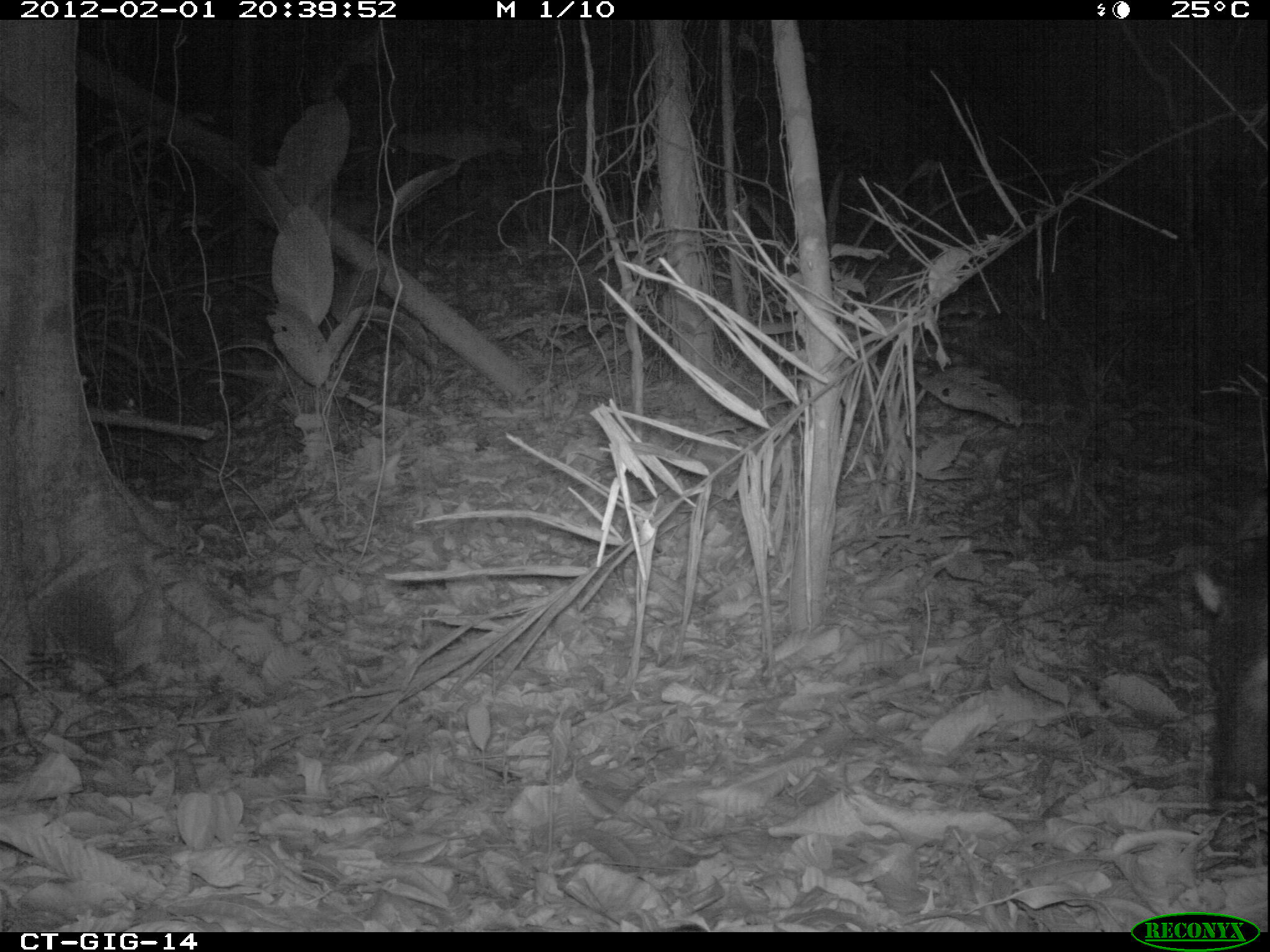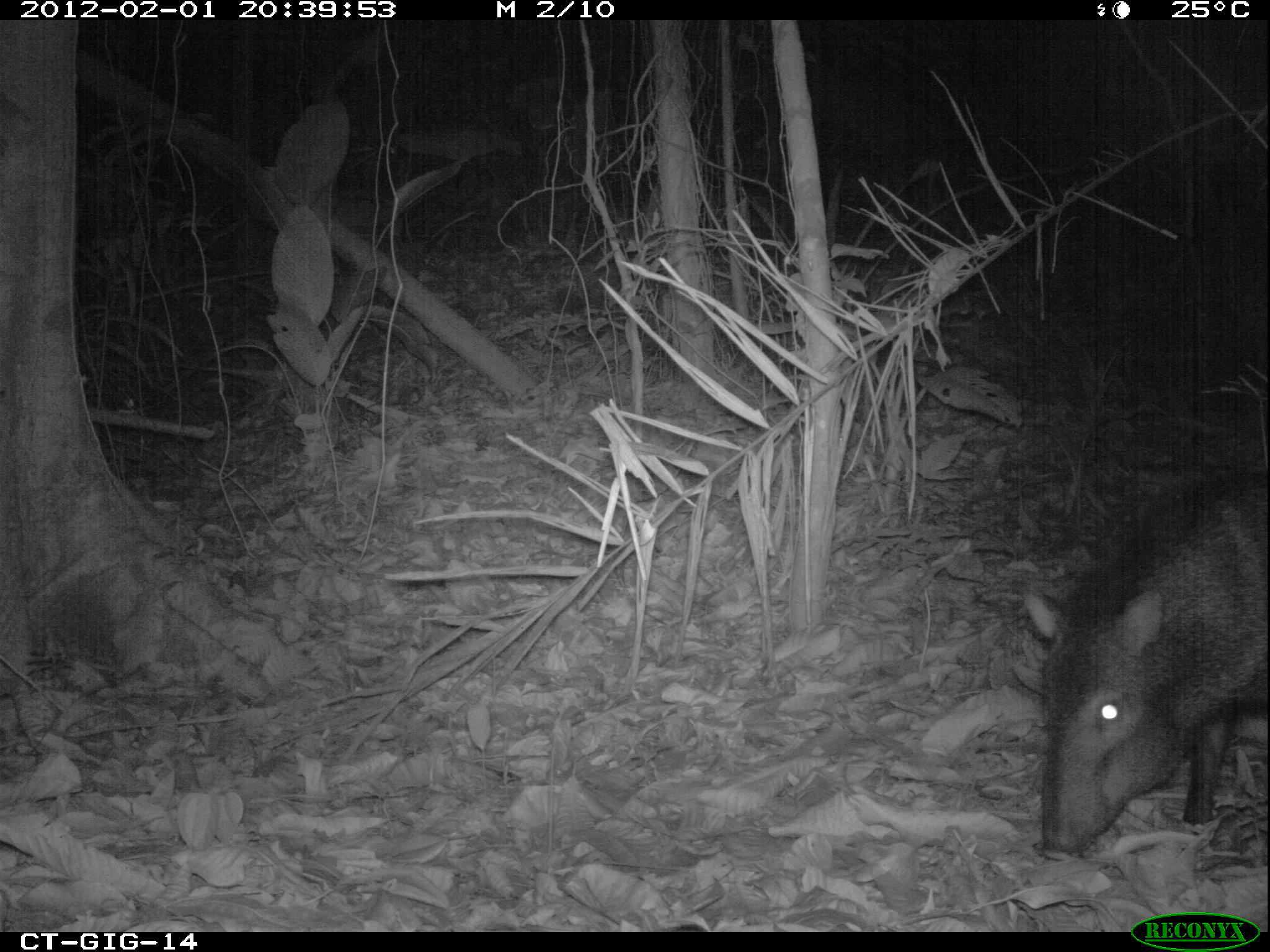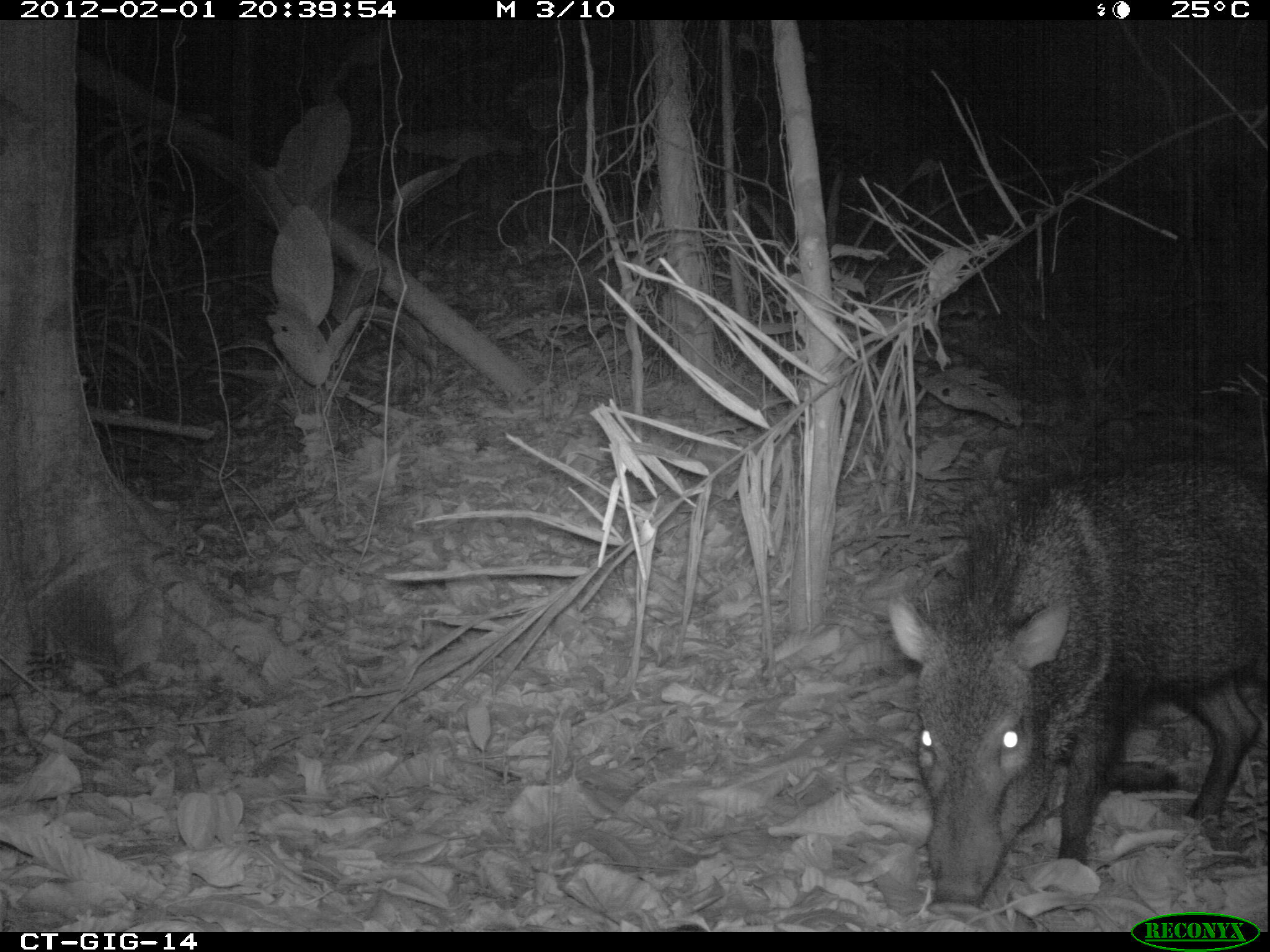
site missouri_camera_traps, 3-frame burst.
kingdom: Animalia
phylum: Chordata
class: Mammalia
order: Artiodactyla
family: Tayassuidae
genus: Pecari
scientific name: Pecari tajacu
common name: collared peccary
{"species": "collared peccary (Pecari tajacu)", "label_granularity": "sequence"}